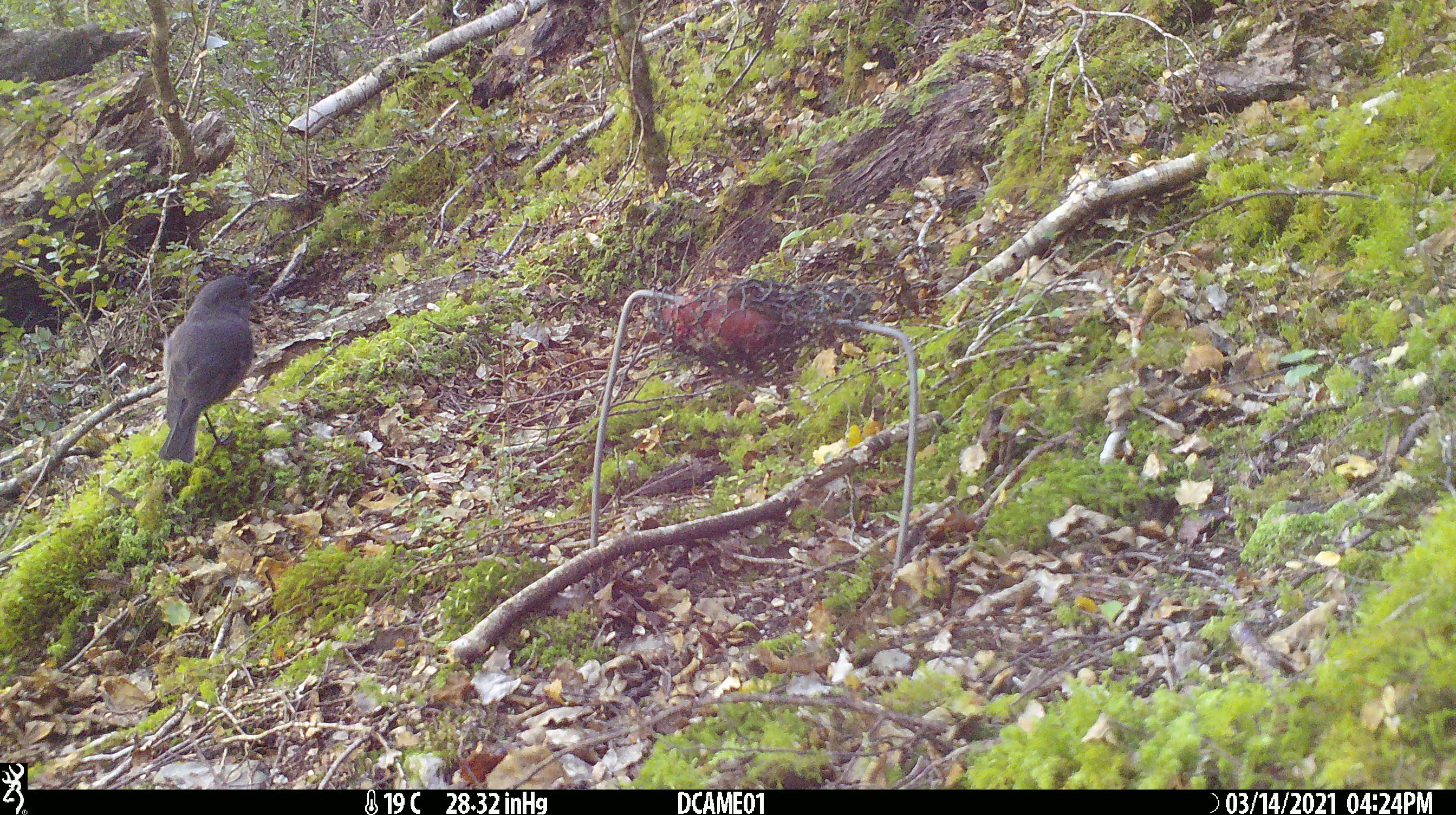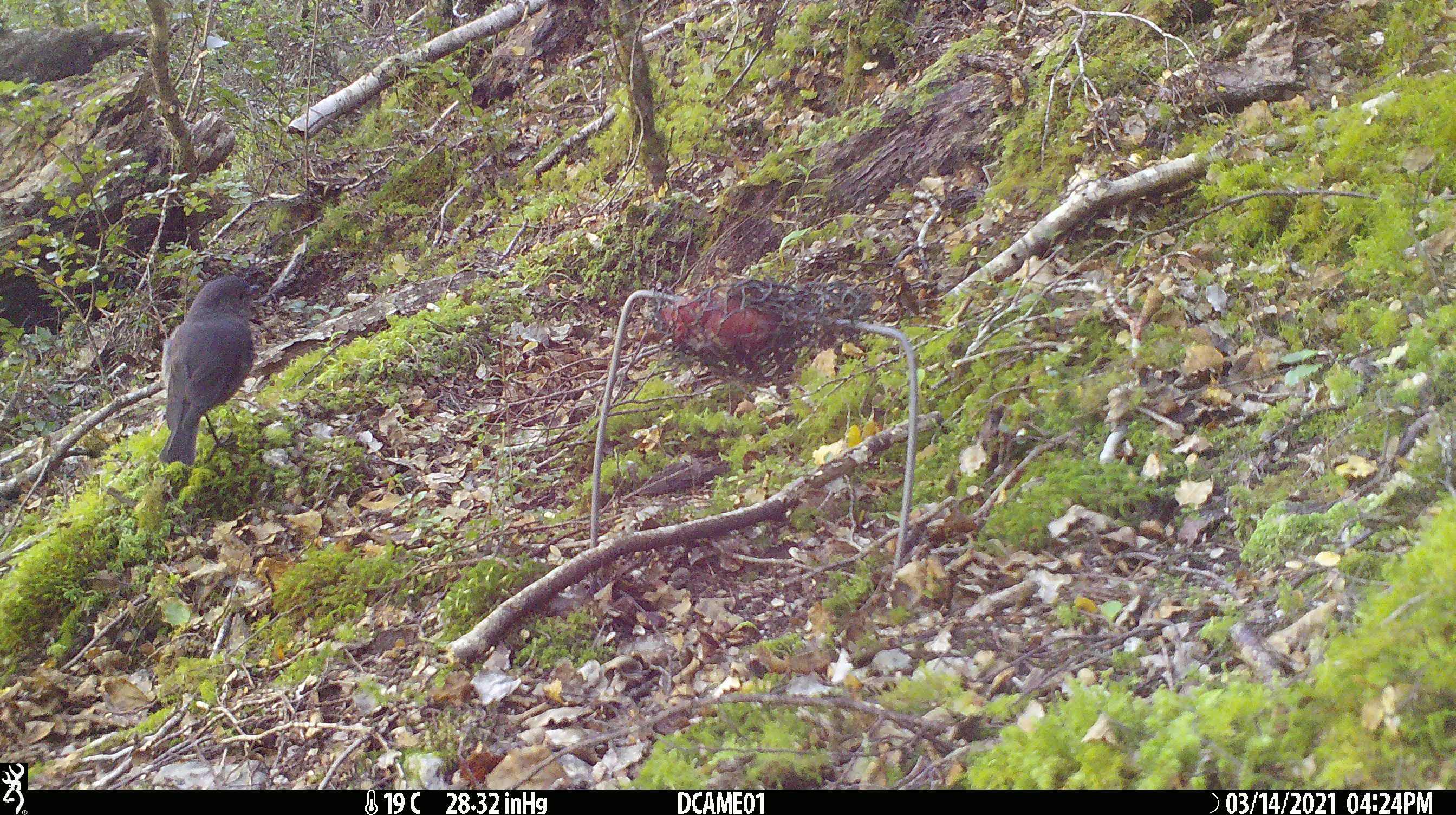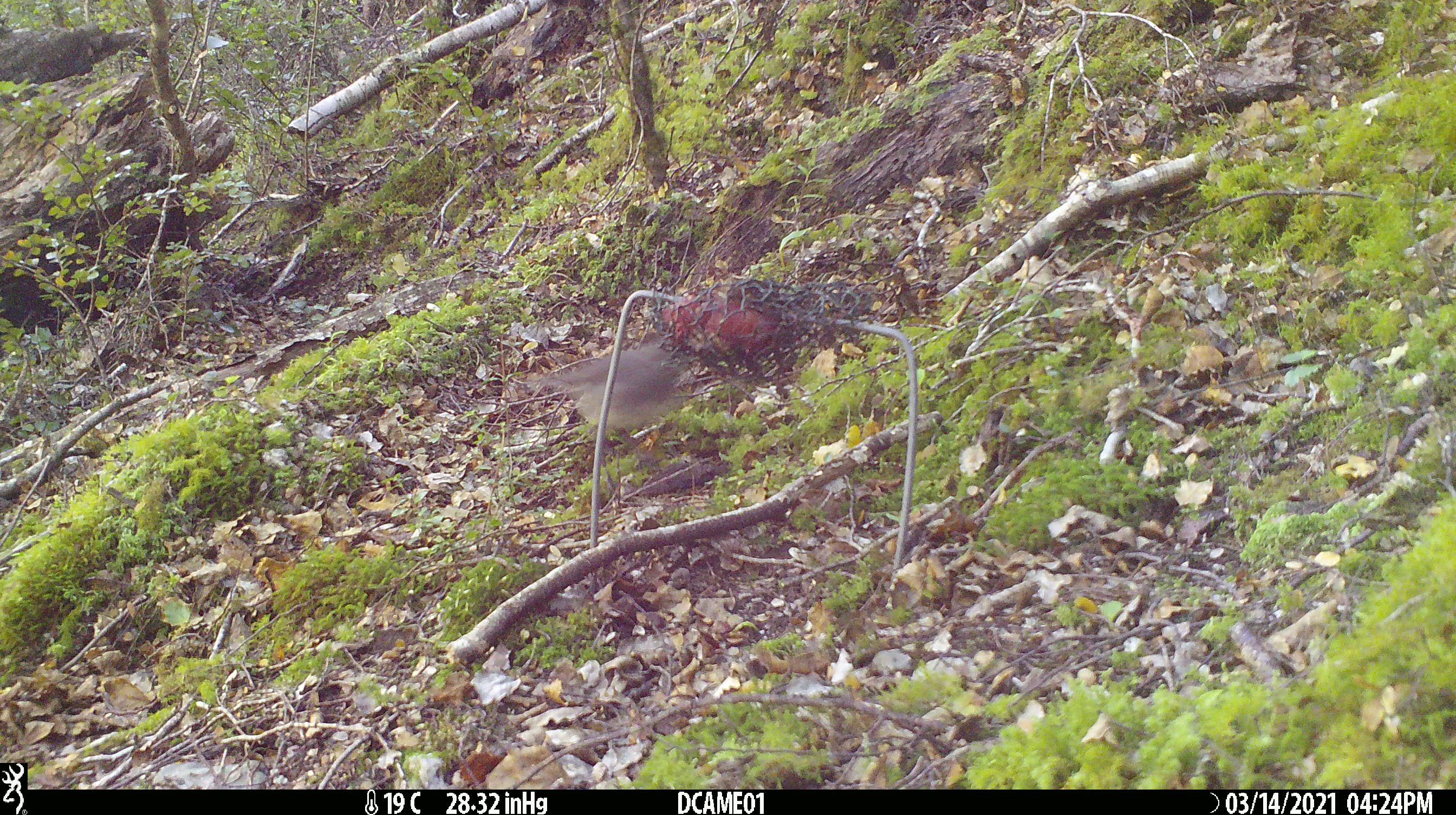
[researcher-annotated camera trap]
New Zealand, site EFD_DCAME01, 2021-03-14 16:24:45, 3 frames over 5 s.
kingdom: Animalia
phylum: Chordata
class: Aves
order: Passeriformes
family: Petroicidae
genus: Petroica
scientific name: Petroica australis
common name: new zealand robin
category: robin